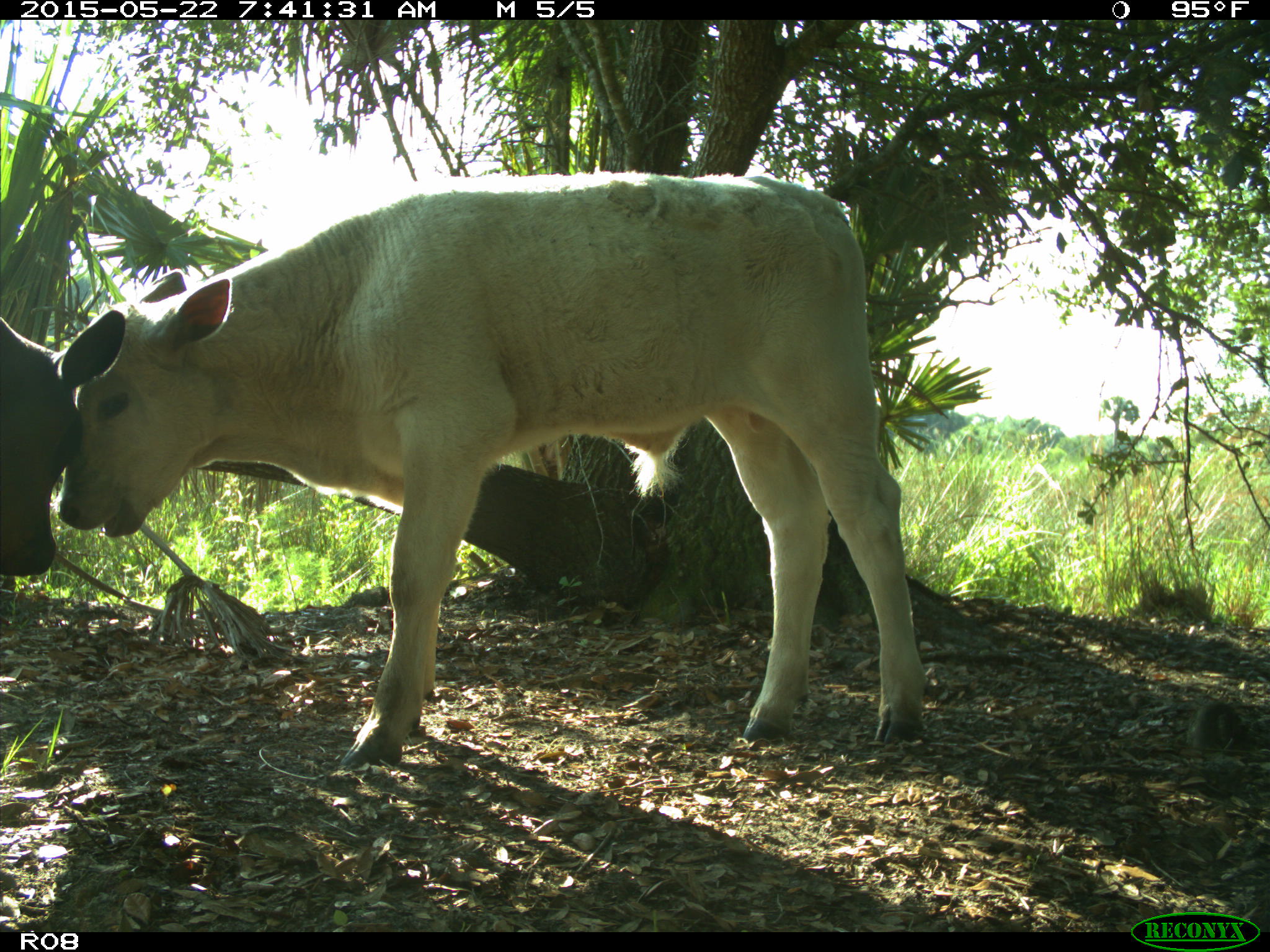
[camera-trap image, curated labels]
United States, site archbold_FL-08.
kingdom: Animalia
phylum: Chordata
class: Mammalia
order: Artiodactyla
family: Bovidae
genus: Bos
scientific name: Bos taurus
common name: domestic cow